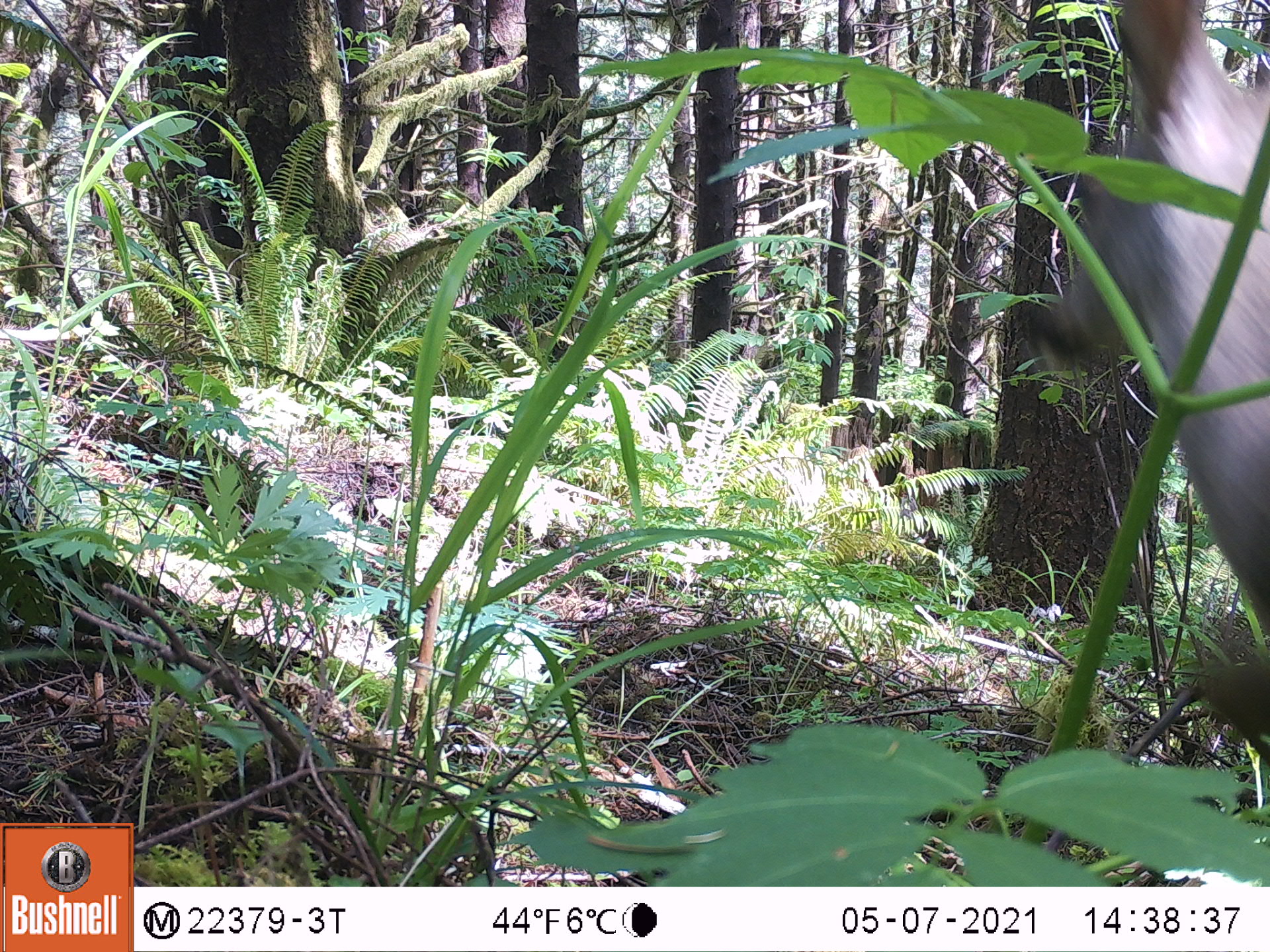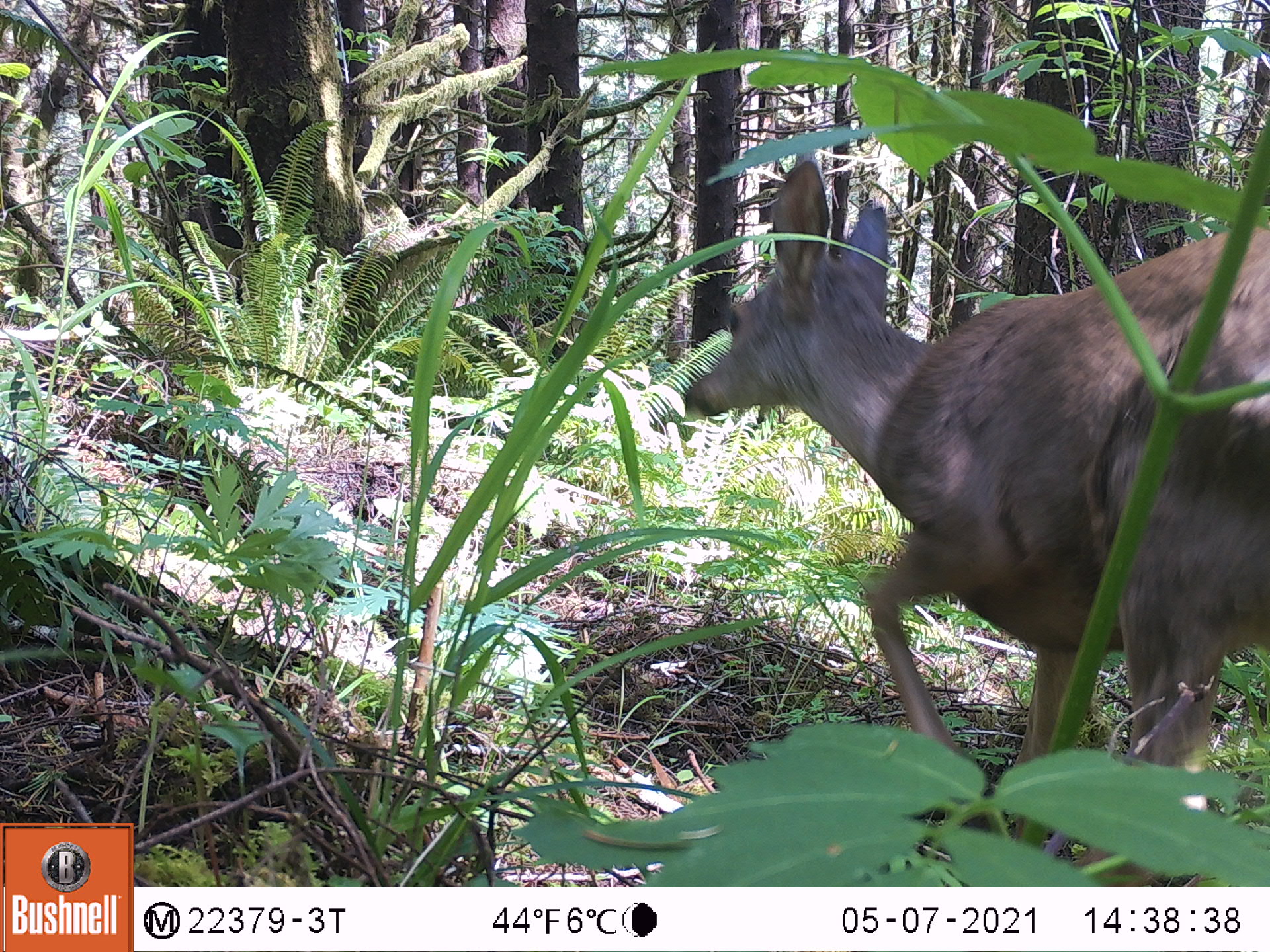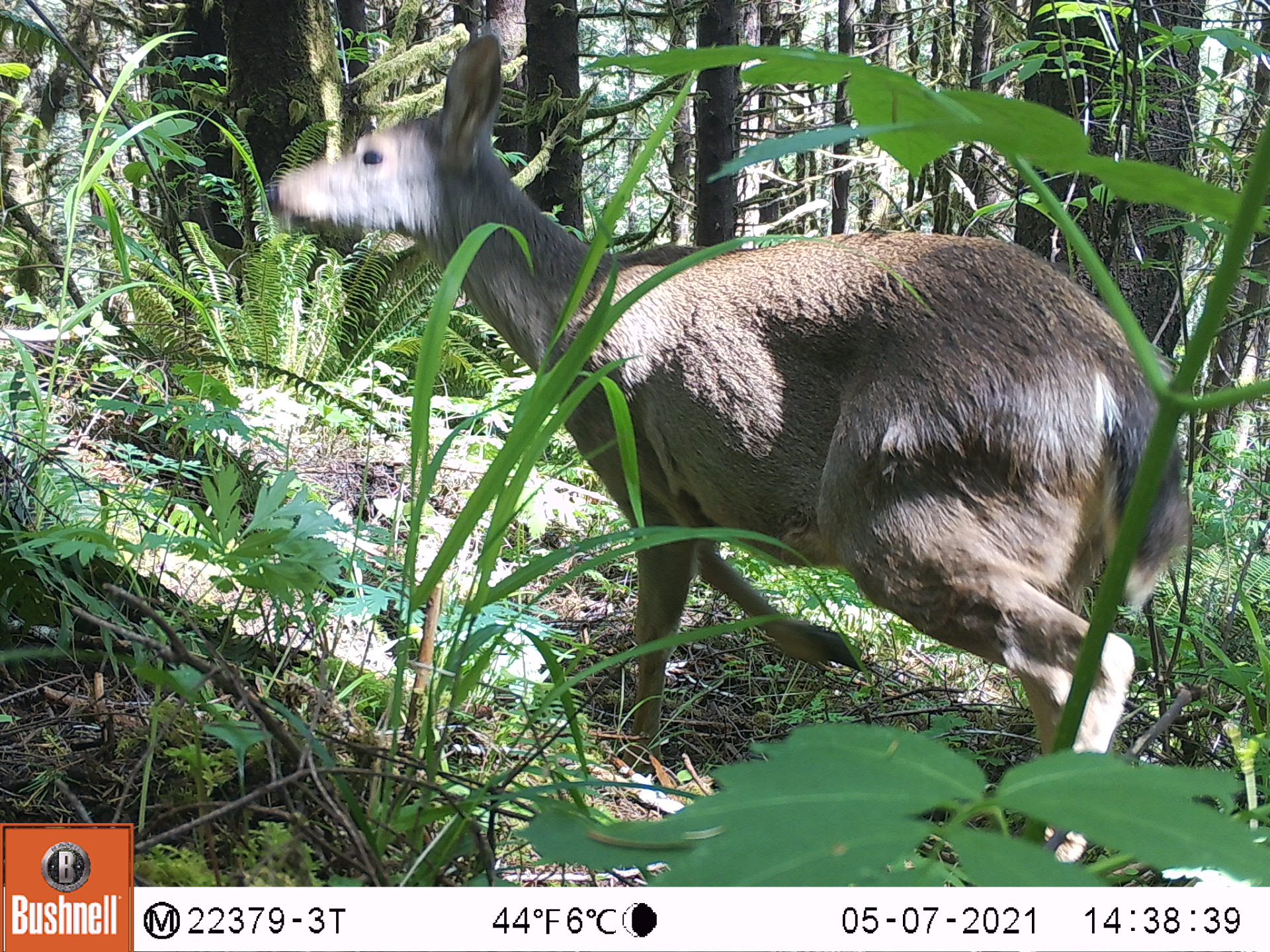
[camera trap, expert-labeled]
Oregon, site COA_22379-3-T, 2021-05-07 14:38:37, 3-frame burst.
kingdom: Animalia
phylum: Chordata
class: Mammalia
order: Artiodactyla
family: Cervidae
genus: Odocoileus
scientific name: Odocoileus hemionus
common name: black-tailed deer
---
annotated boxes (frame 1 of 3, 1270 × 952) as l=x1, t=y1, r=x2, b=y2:
black-tailed deer: l=1002, t=2, r=1267, b=805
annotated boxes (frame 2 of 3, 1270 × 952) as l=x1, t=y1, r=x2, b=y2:
black-tailed deer: l=657, t=134, r=1267, b=862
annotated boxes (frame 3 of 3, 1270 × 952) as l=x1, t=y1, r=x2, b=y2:
black-tailed deer: l=258, t=14, r=1193, b=883